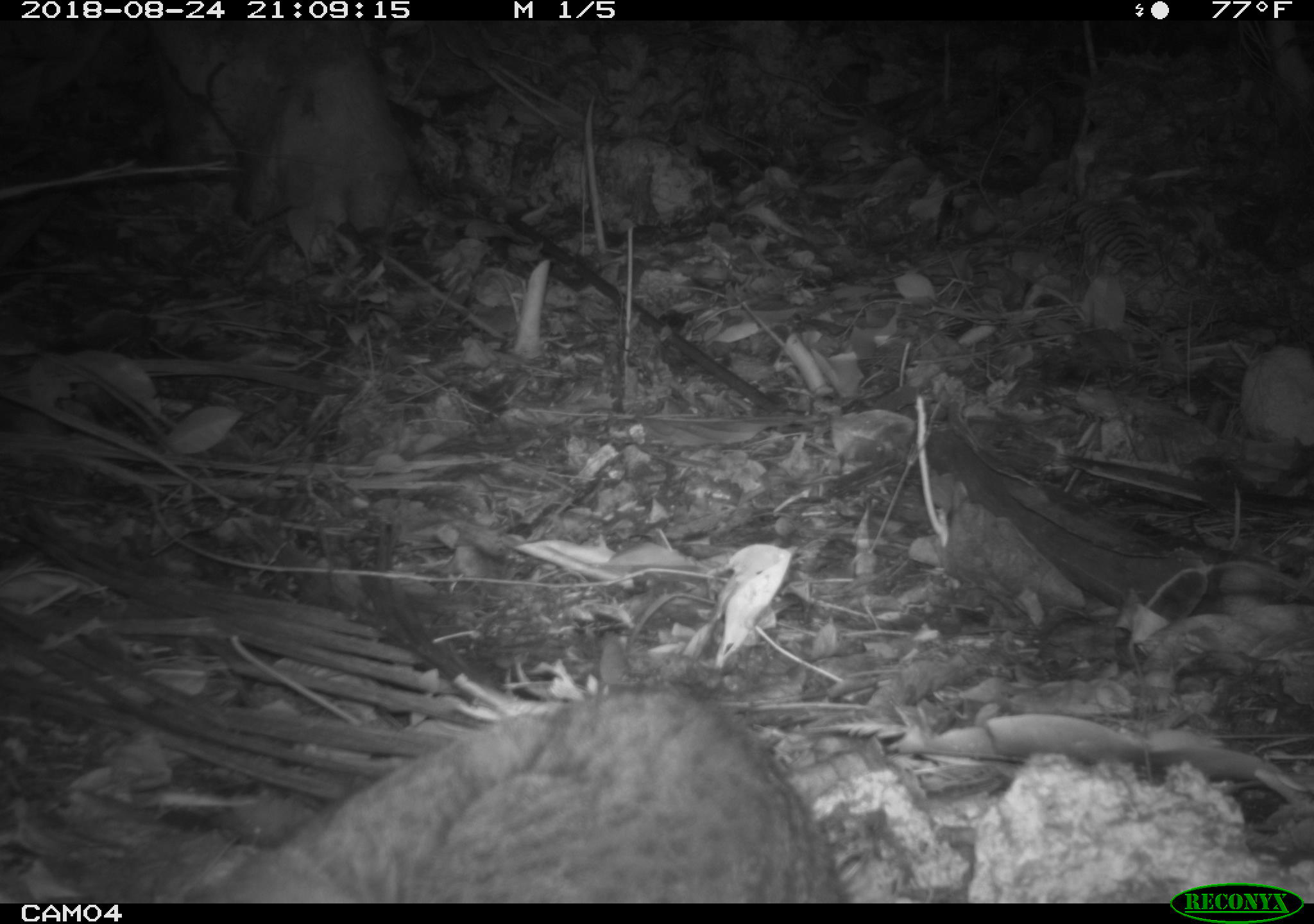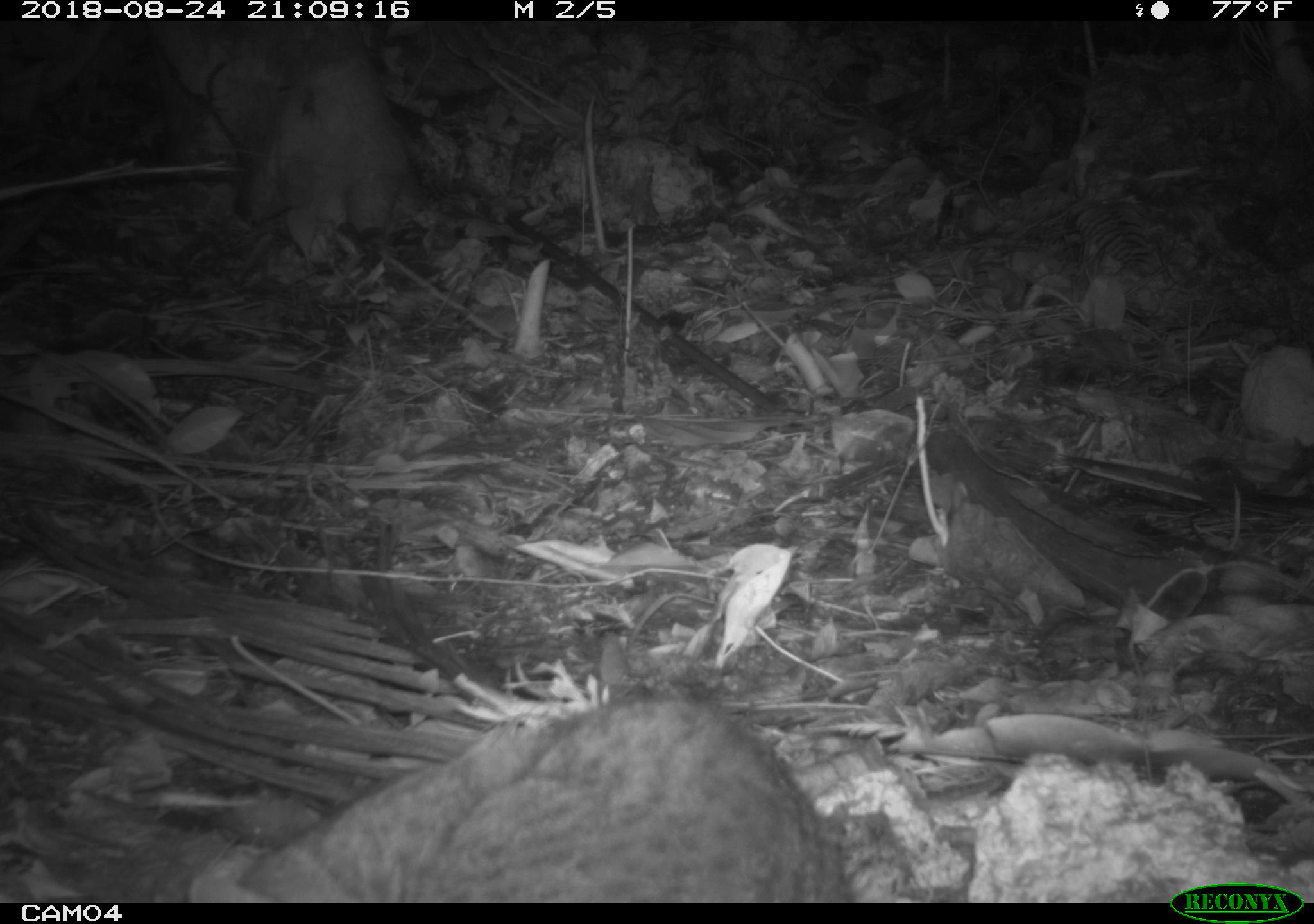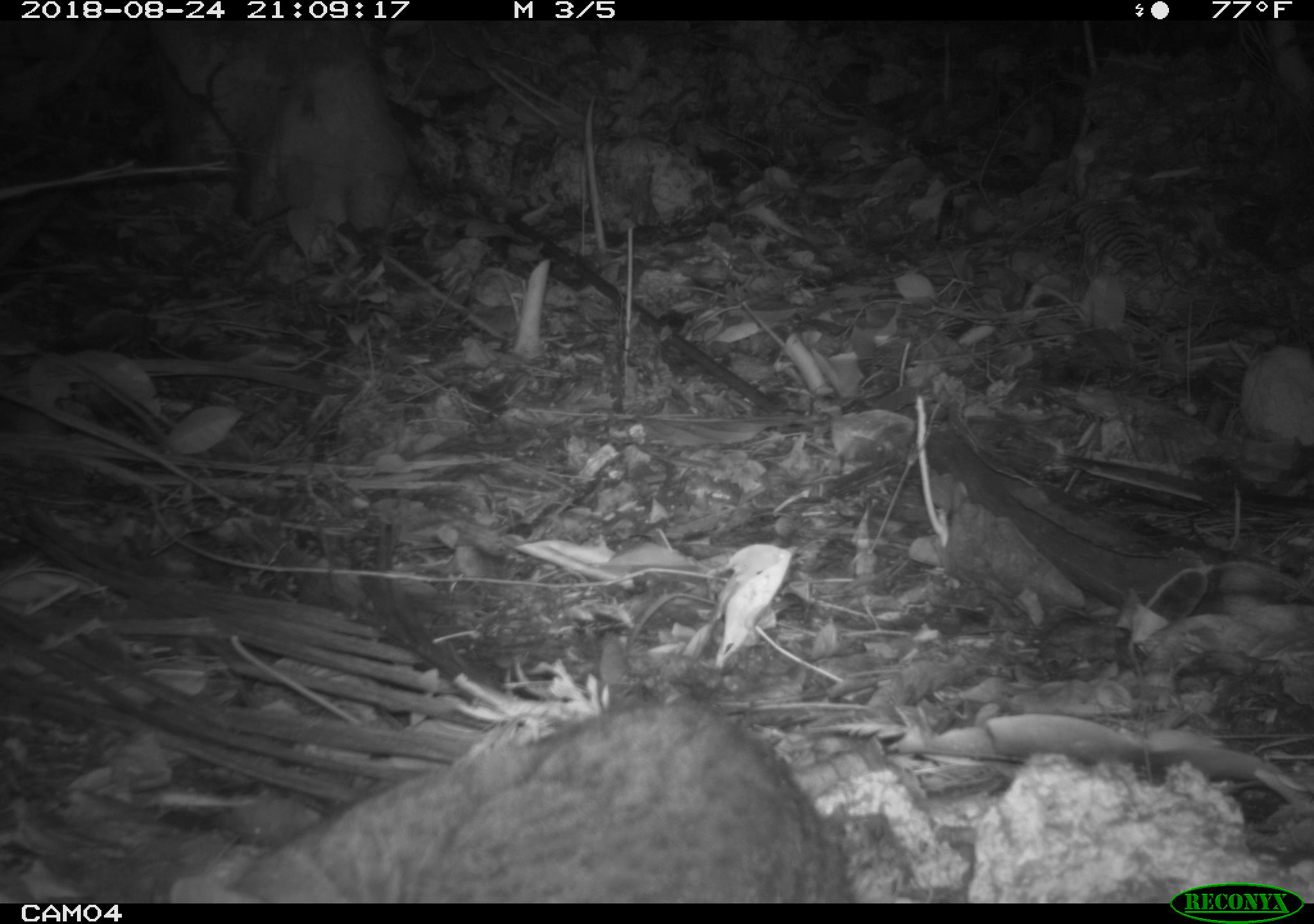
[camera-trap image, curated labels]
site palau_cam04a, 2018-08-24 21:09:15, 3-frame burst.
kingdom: Animalia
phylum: Chordata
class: Mammalia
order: Carnivora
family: Felidae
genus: Felis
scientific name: Felis catus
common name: cat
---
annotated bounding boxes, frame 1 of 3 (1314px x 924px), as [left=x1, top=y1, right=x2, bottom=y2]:
cat: [left=188, top=664, right=853, bottom=900]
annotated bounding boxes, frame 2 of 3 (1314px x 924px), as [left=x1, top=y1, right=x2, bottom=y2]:
cat: [left=175, top=683, right=861, bottom=903]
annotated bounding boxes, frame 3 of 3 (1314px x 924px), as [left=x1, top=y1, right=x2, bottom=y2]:
cat: [left=187, top=682, right=860, bottom=901]